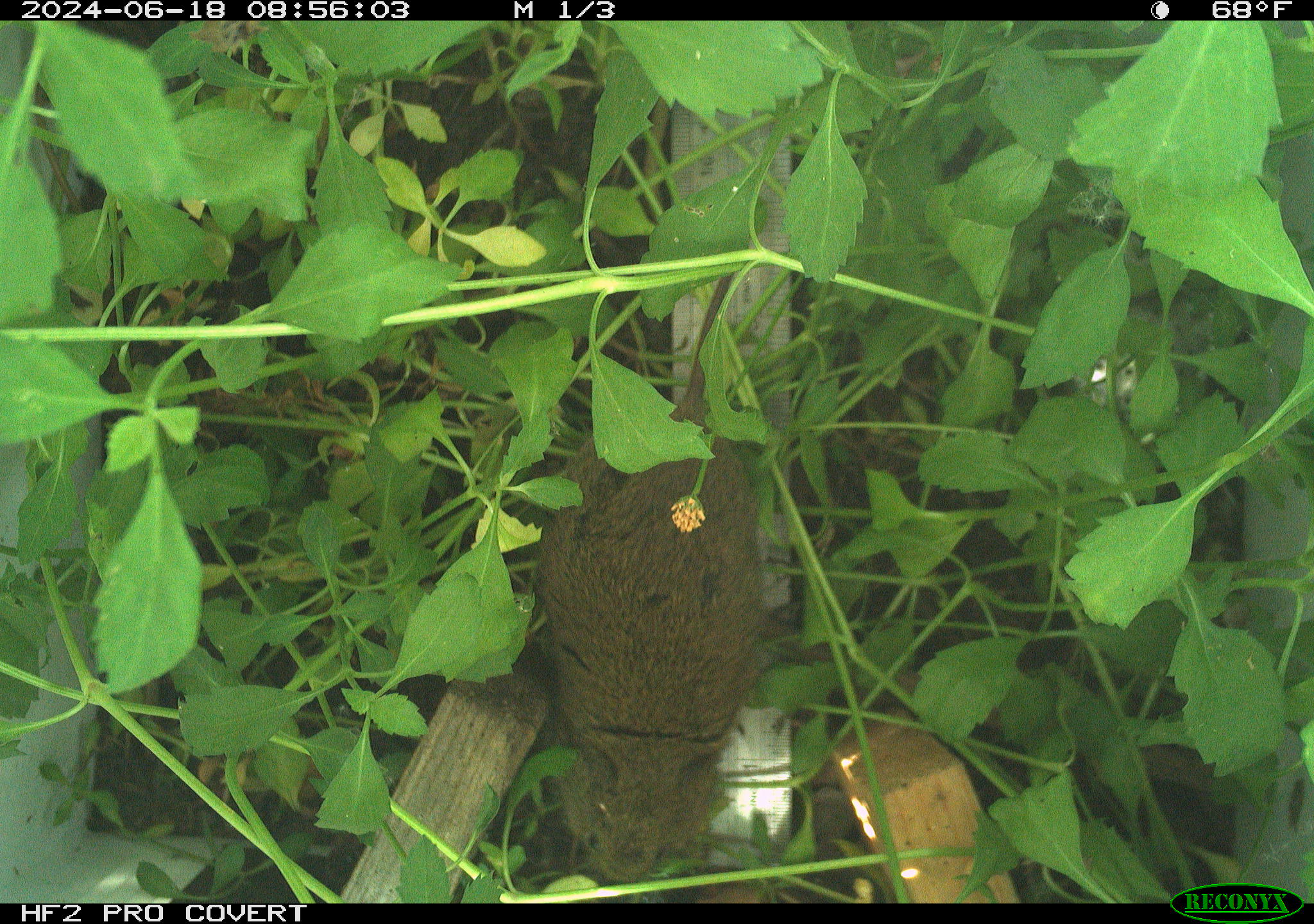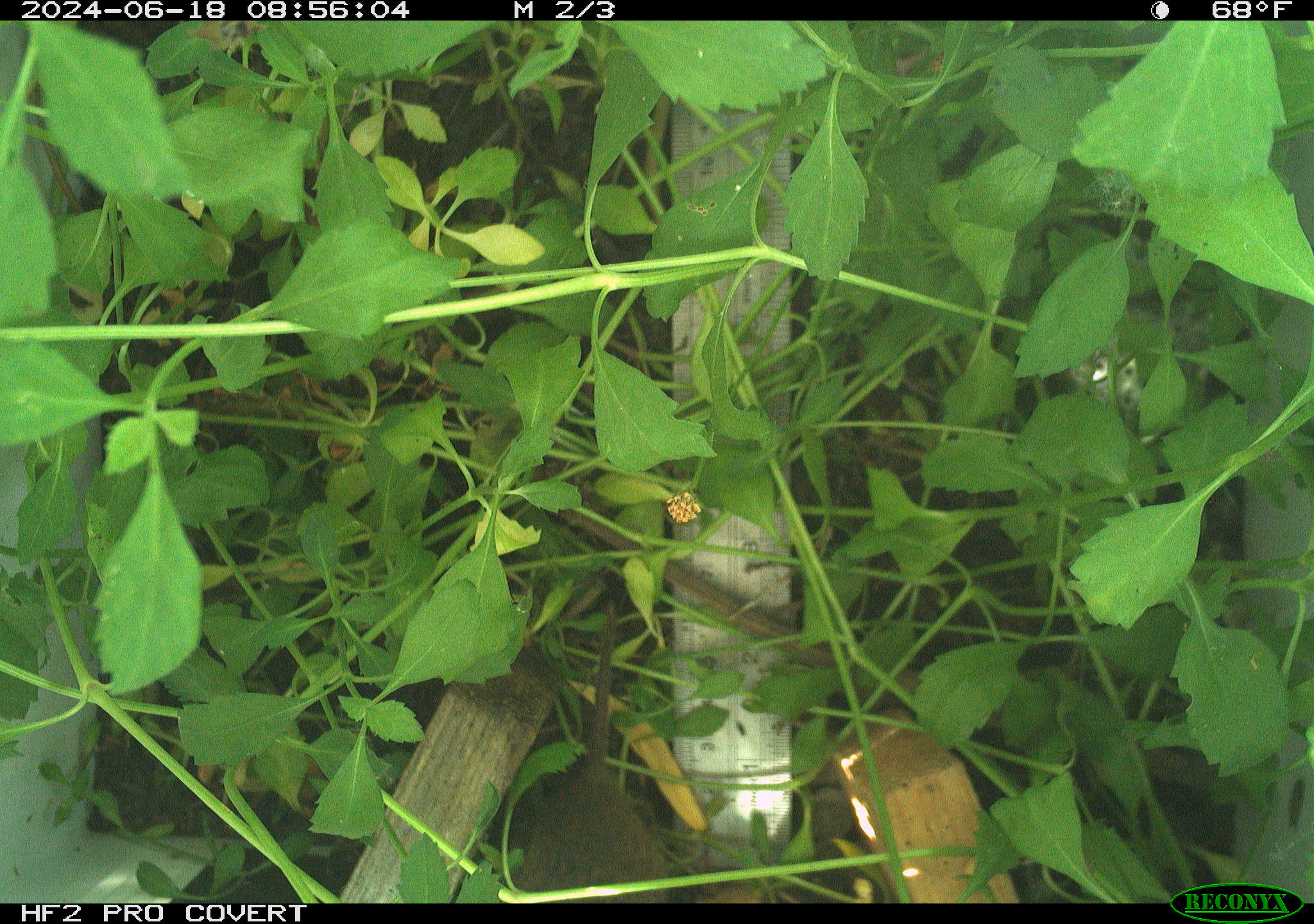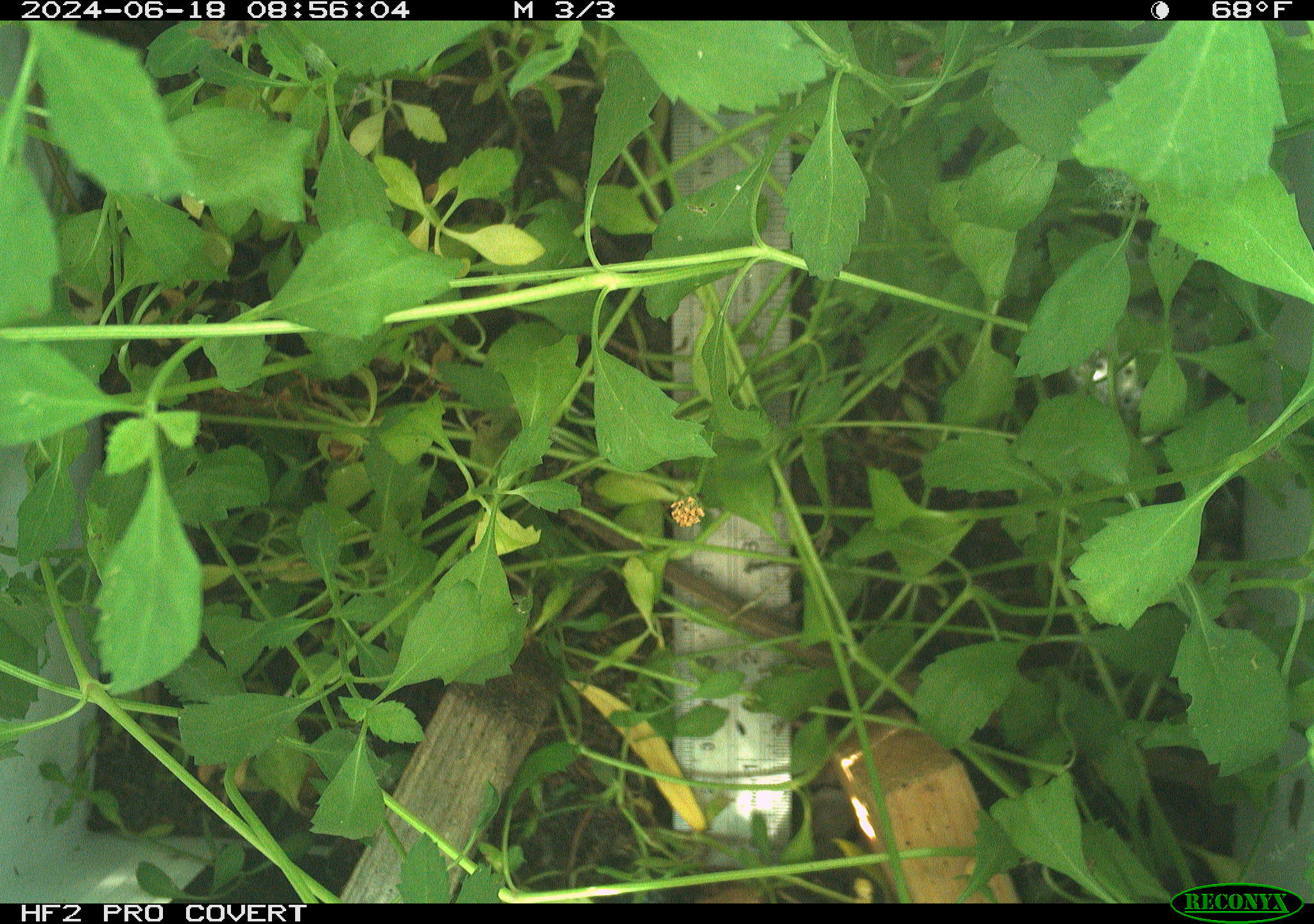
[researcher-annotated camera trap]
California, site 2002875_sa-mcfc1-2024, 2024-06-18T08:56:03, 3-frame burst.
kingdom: Animalia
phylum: Chordata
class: Mammalia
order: Rodentia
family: Cricetidae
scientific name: Arvicolinae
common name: voles, lemmings, and muskrats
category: arvicolinae subfamily